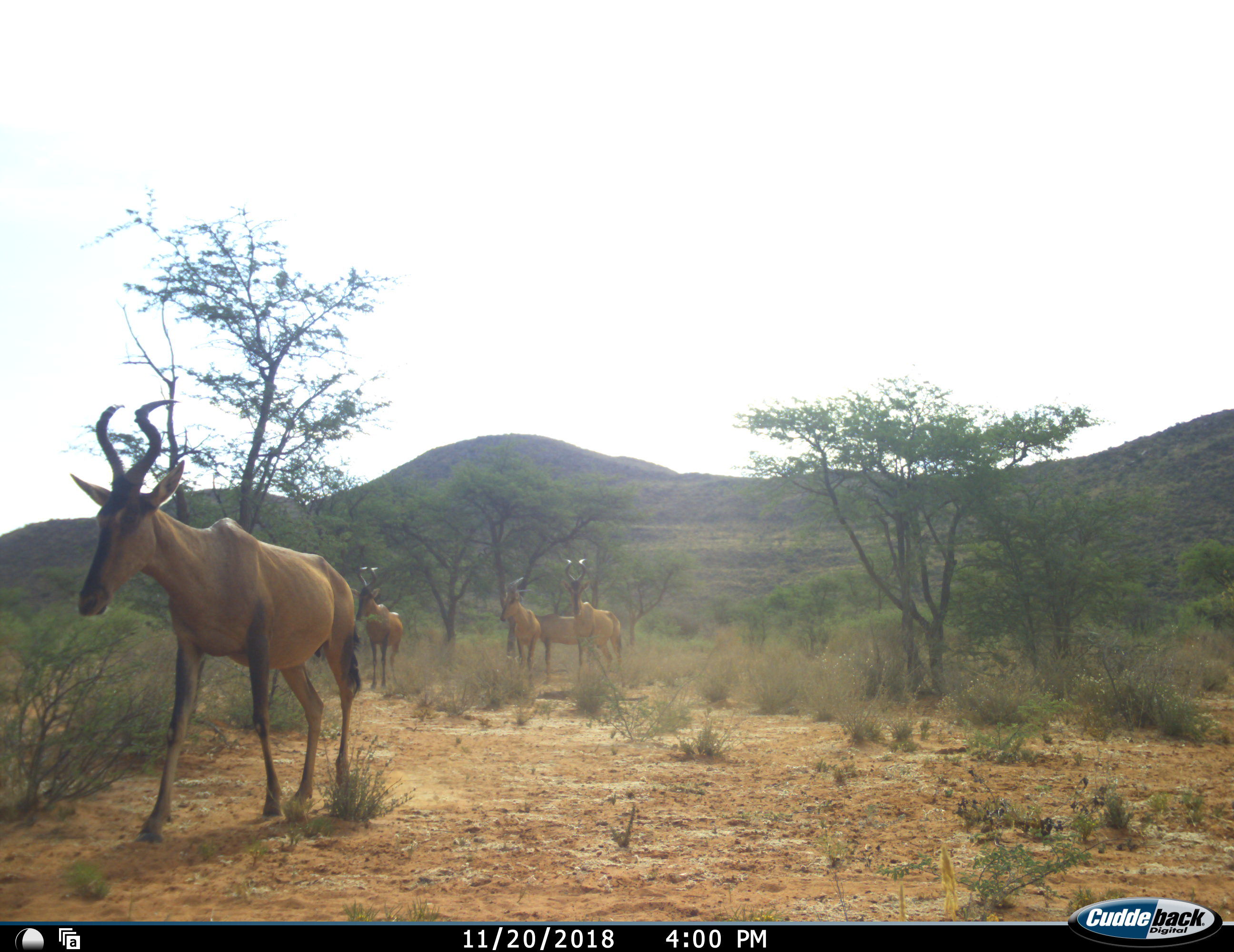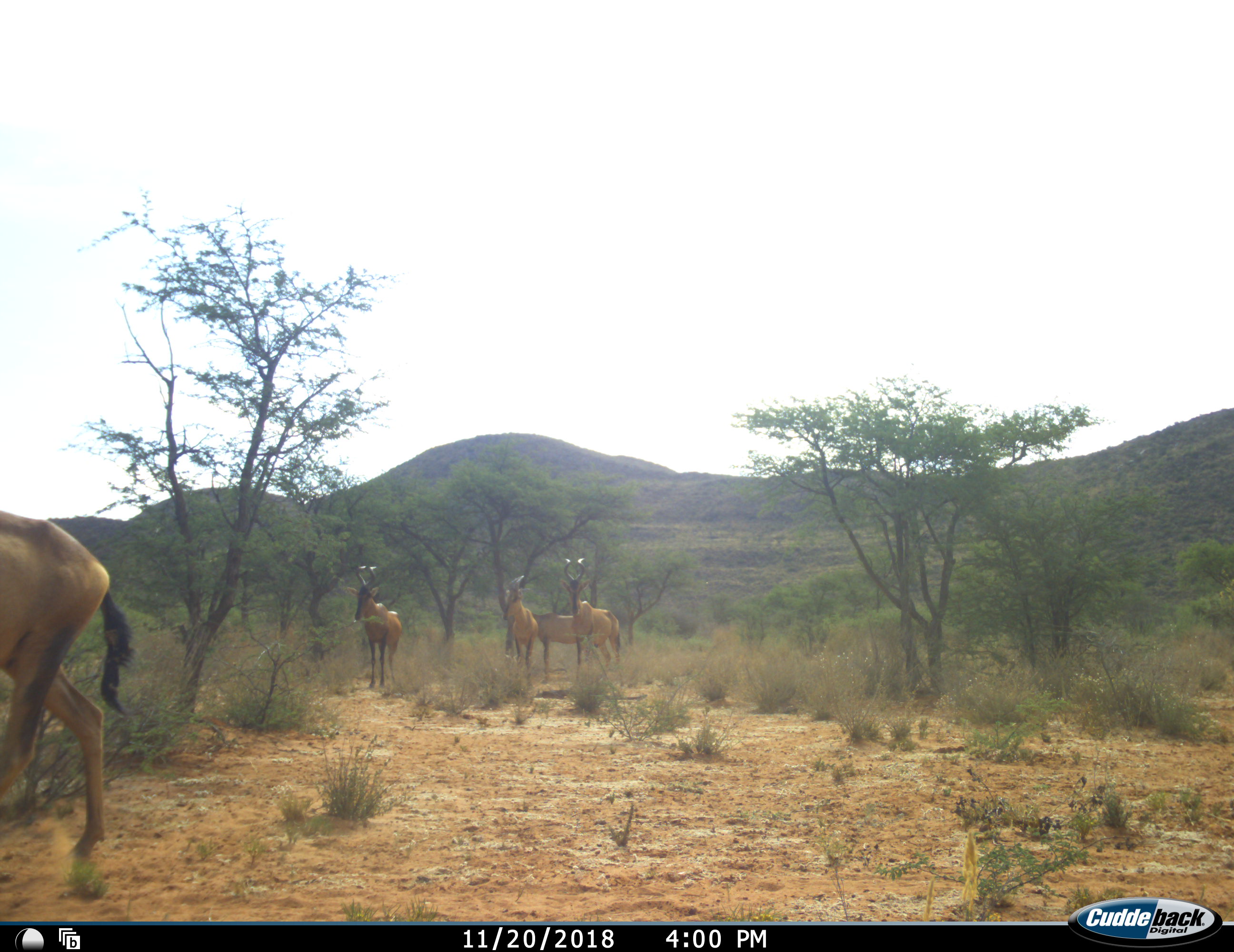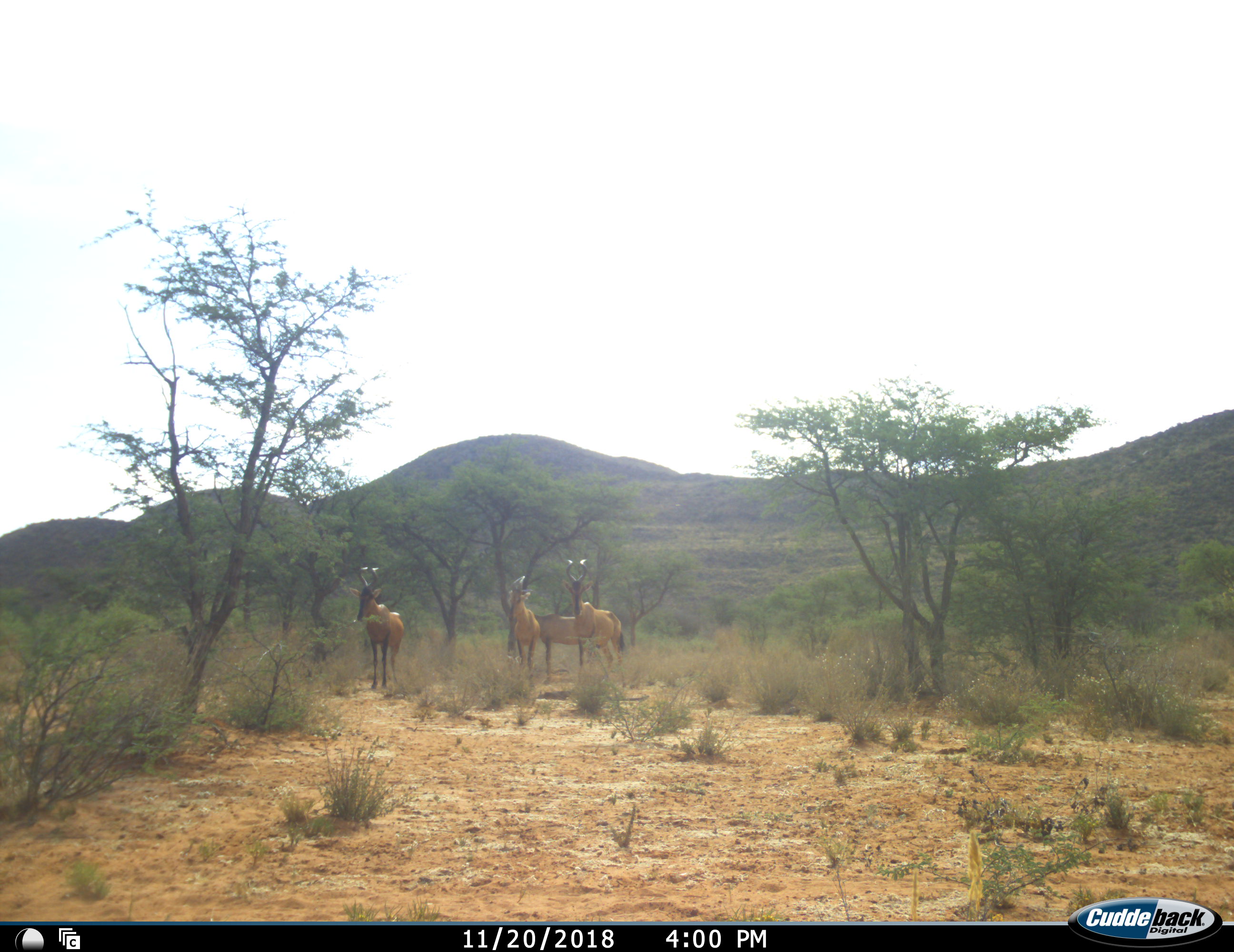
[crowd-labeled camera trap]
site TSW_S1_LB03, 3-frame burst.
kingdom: Animalia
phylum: Chordata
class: Mammalia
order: Artiodactyla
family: Bovidae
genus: Alcelaphus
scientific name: Alcelaphus buselaphus caama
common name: red hartebeest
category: hartebeestred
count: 5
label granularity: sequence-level